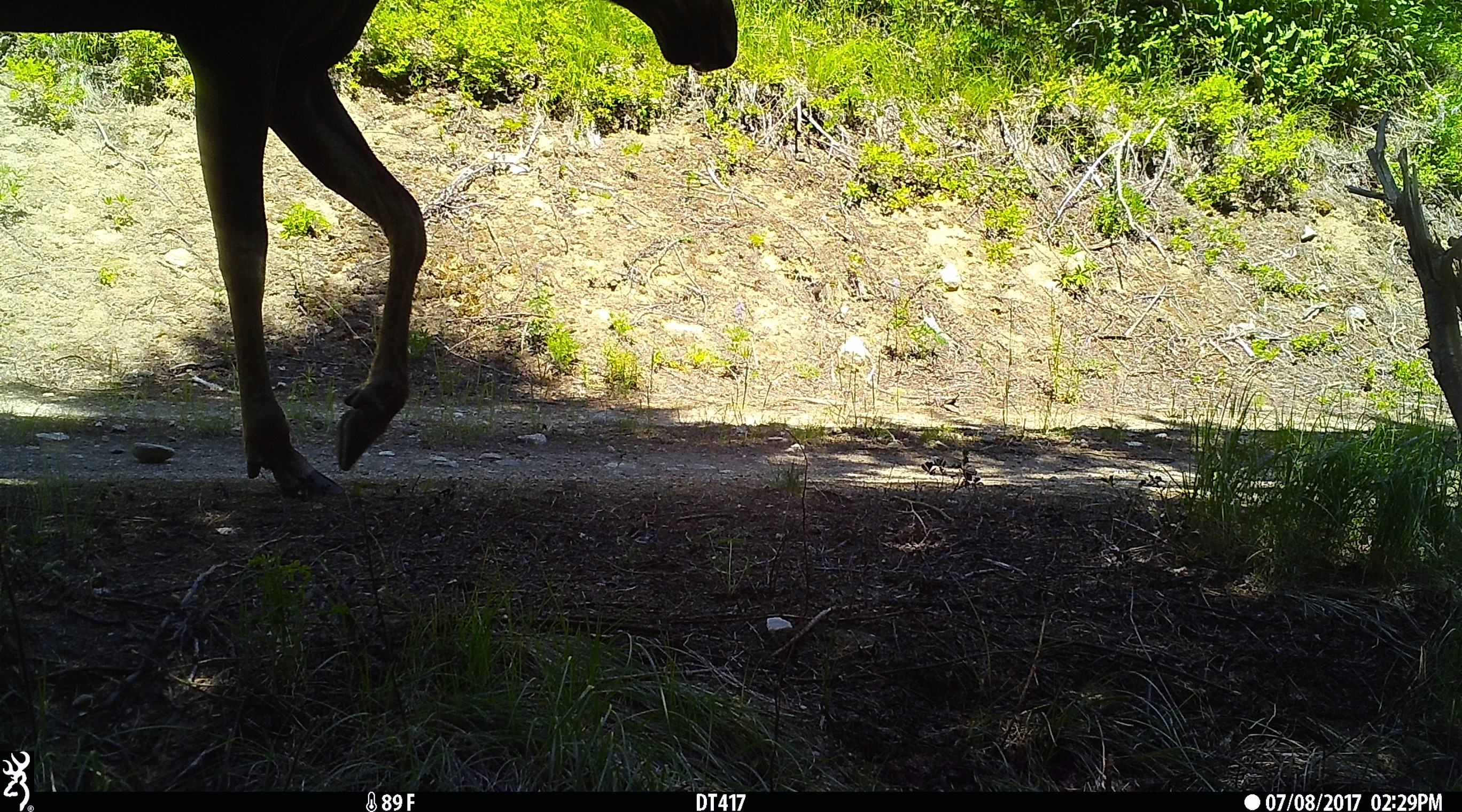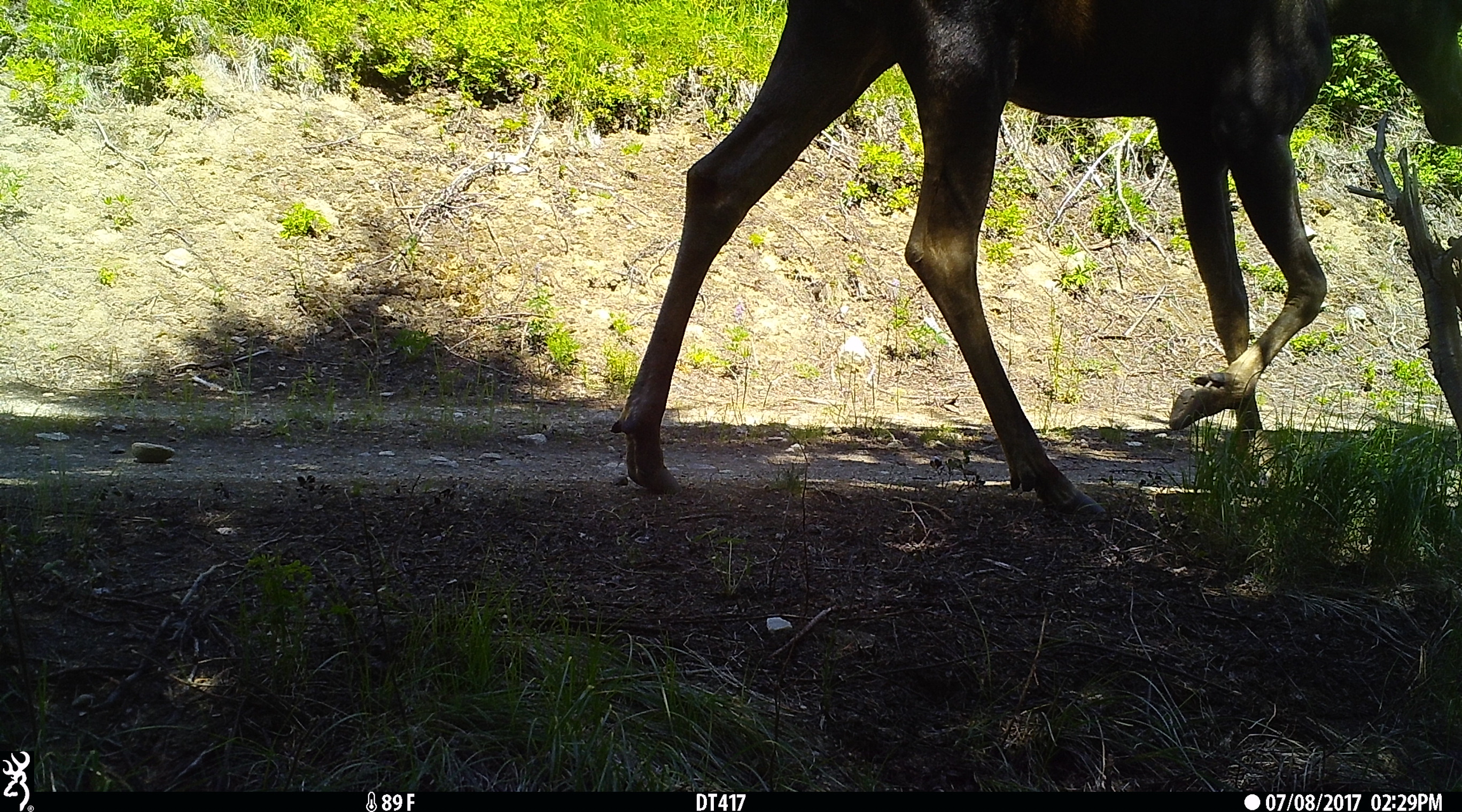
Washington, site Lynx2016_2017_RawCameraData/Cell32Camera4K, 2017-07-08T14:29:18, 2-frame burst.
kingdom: Animalia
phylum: Chordata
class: Mammalia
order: Artiodactyla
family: Cervidae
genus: Alces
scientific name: Alces alces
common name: moose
Alces alces (moose). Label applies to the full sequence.